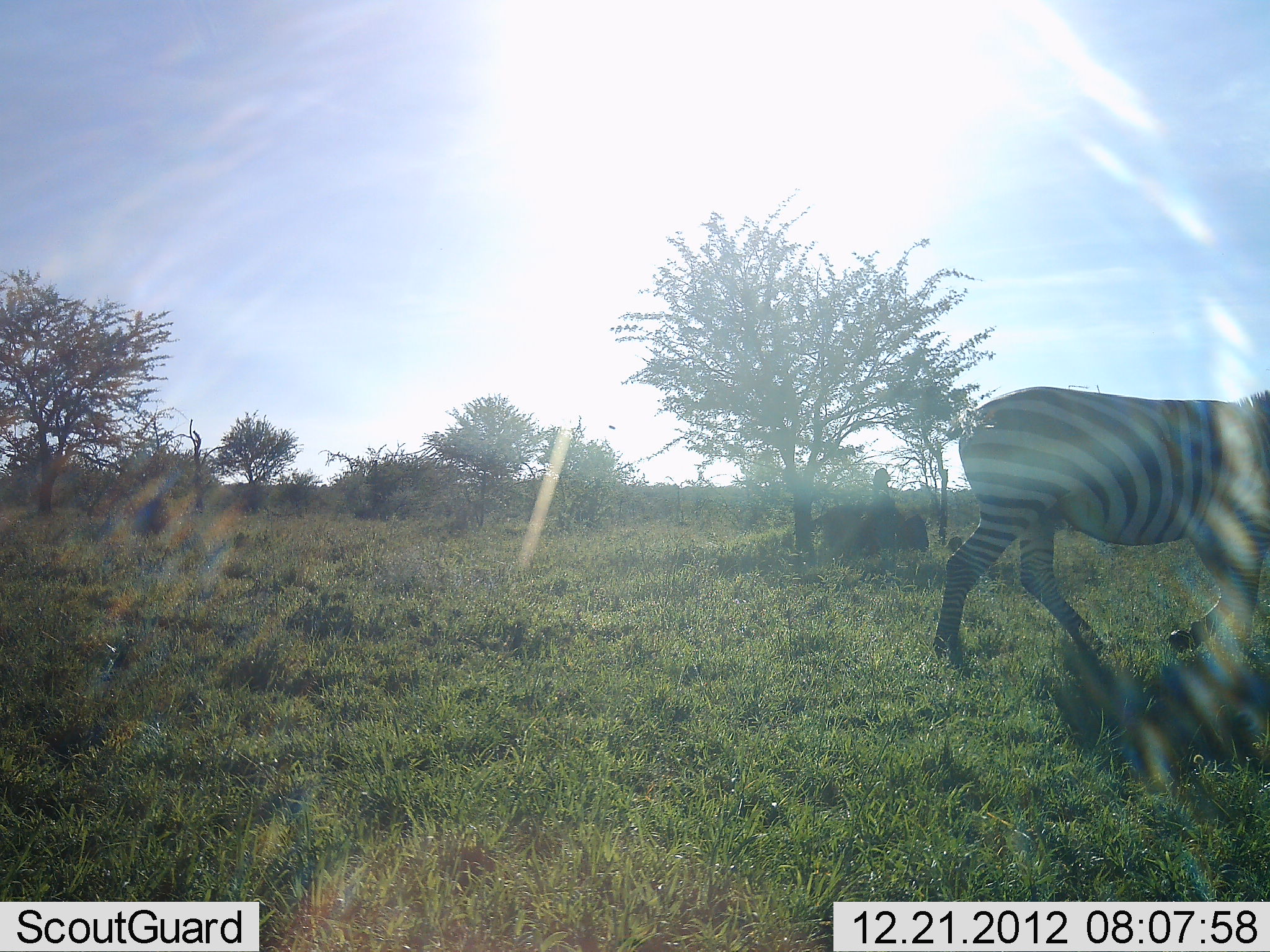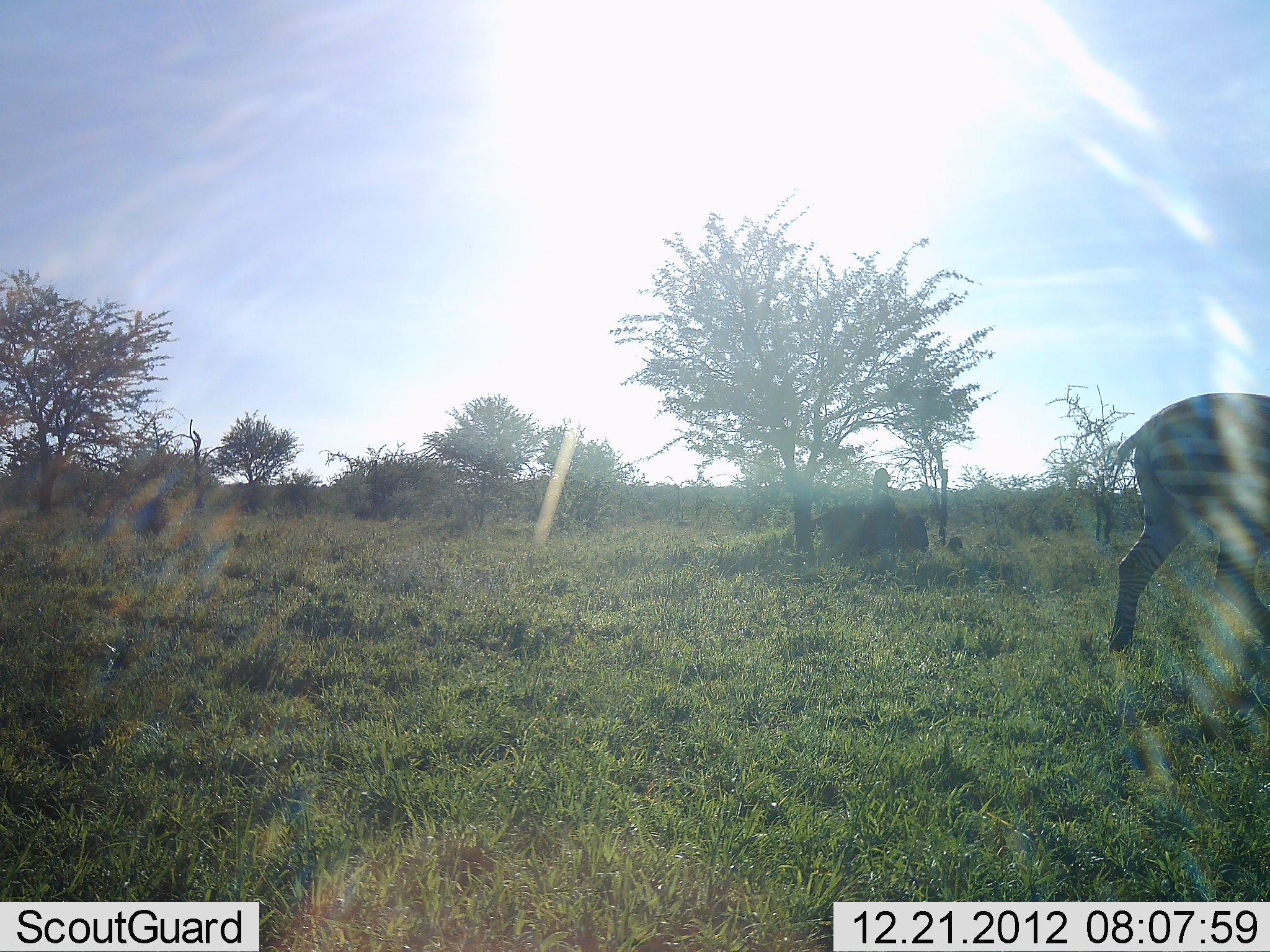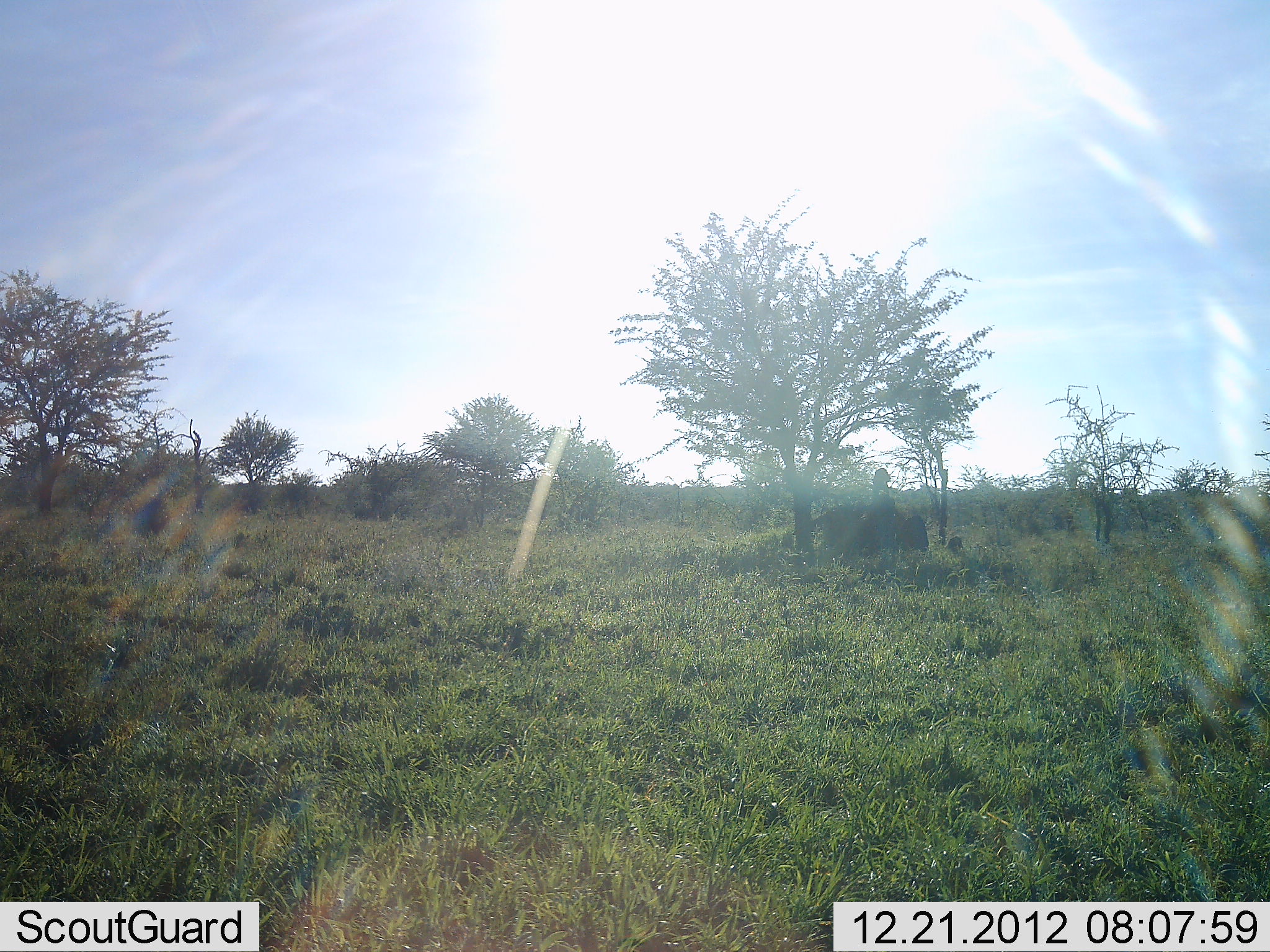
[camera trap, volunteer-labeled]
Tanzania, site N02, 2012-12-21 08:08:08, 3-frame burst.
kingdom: Animalia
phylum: Chordata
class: Mammalia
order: Perissodactyla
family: Equidae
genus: Equus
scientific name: Equus quagga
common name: plains zebra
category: zebra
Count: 1.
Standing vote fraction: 9%.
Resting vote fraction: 0%.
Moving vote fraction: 100%.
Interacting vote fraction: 0%.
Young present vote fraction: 0%.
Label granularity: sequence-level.